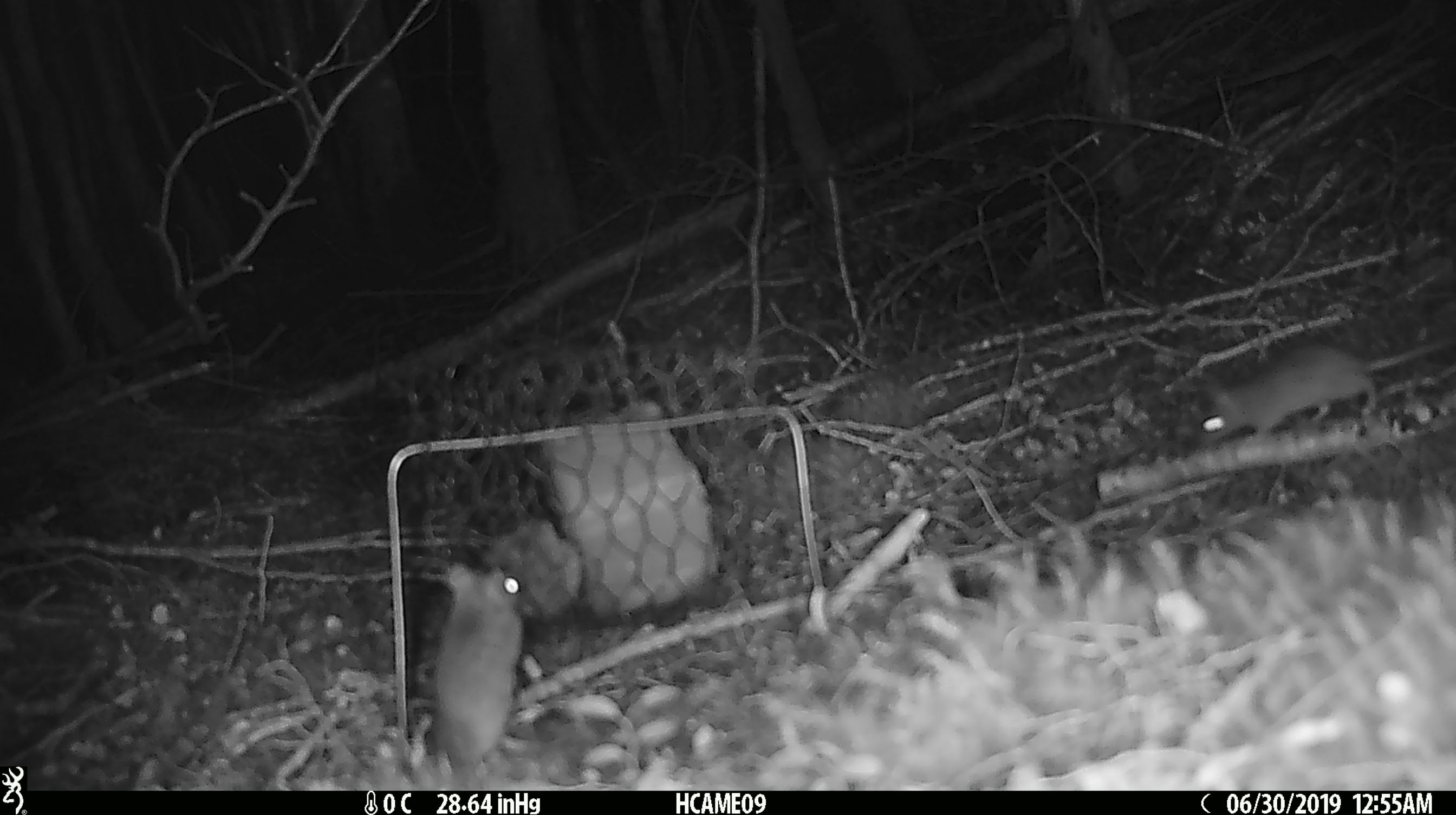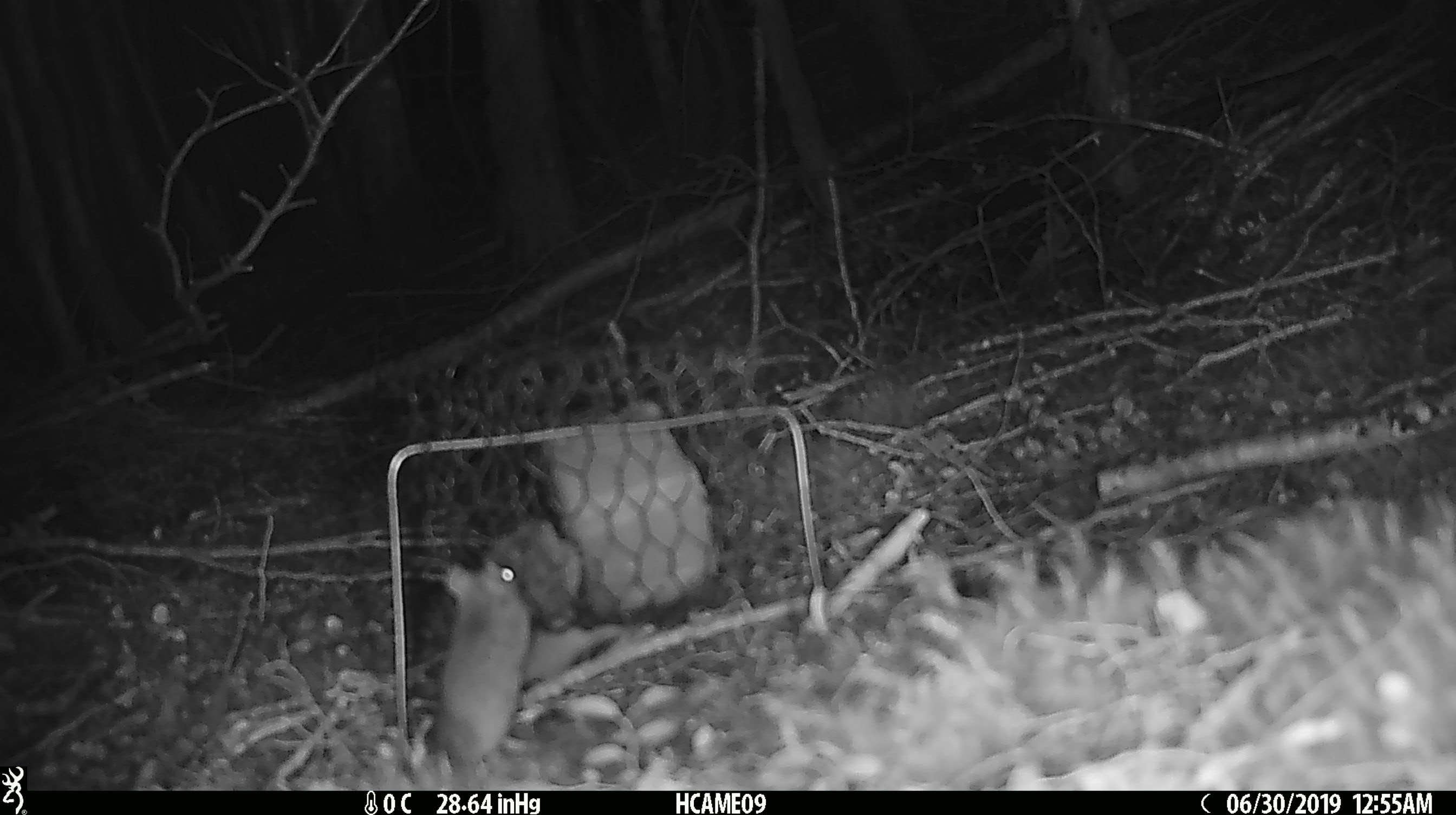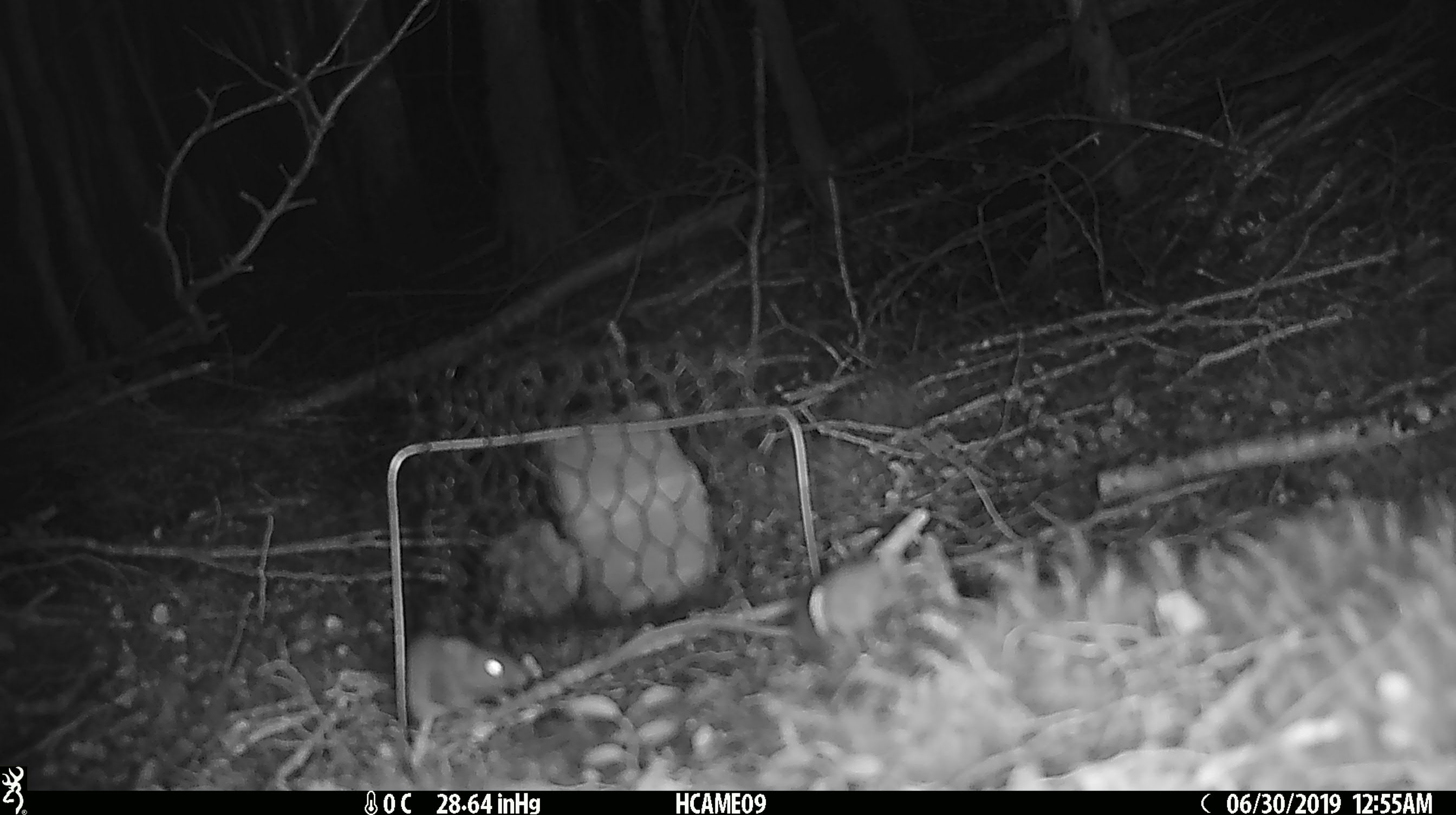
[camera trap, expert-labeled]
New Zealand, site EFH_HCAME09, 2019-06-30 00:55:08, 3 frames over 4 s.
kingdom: Animalia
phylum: Chordata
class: Mammalia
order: Rodentia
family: Muridae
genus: Mus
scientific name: Mus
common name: mouse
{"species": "mouse (Mus)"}